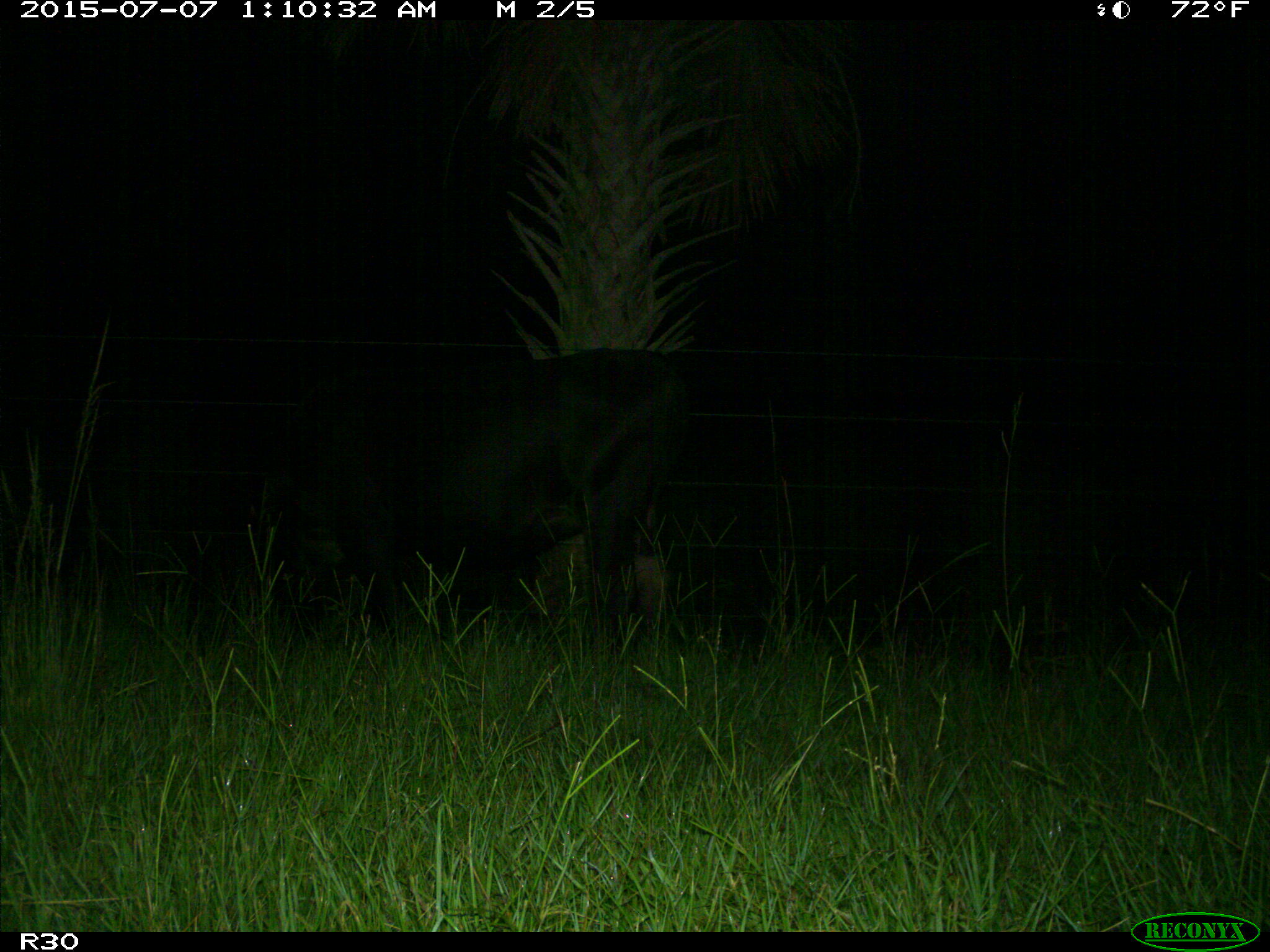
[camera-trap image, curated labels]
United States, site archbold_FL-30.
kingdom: Animalia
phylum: Chordata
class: Mammalia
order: Artiodactyla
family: Bovidae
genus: Bos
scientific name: Bos taurus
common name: domestic cow